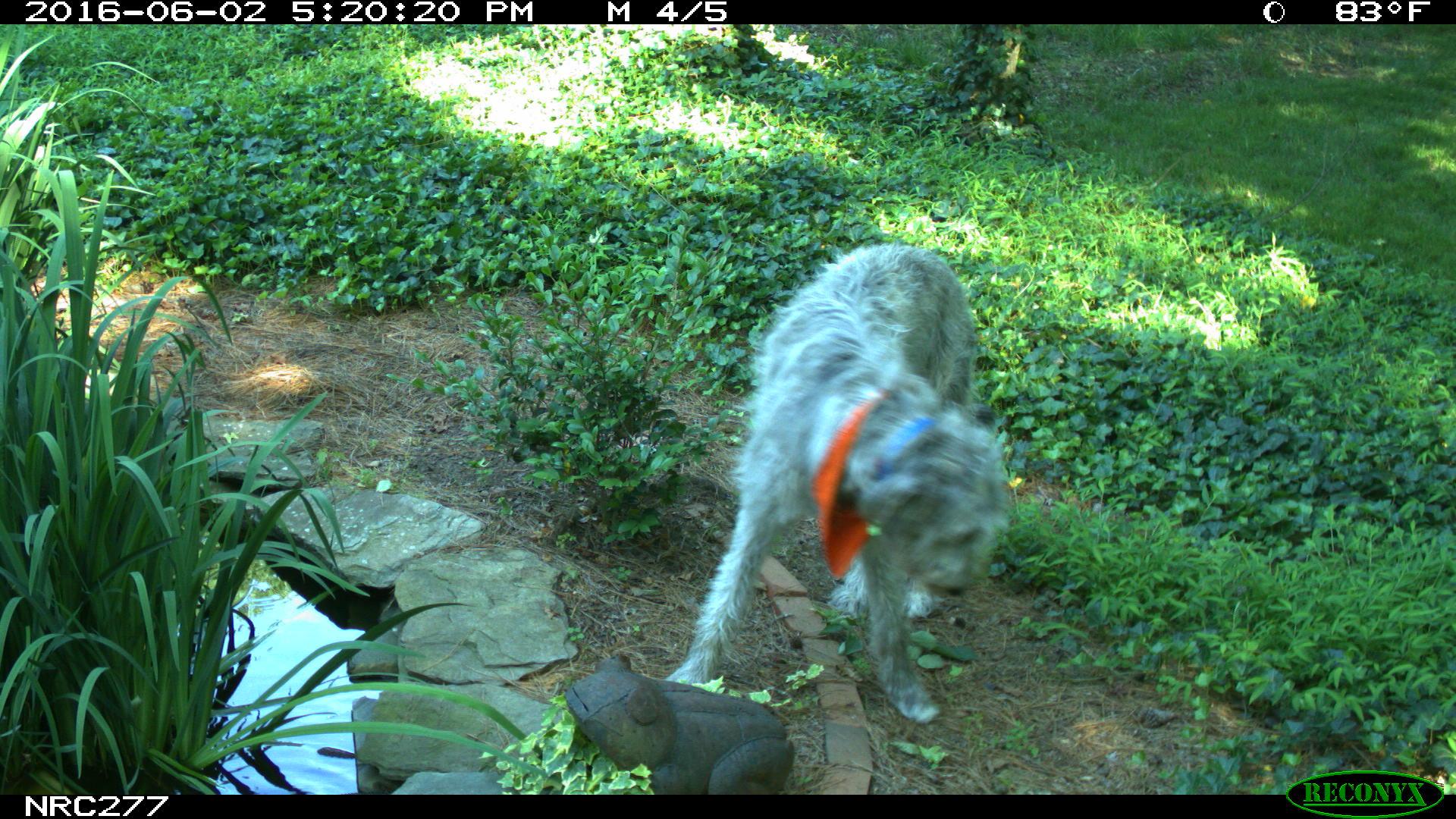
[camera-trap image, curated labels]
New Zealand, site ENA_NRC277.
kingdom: Animalia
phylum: Chordata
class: Mammalia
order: Carnivora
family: Canidae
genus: Canis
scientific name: Canis familiaris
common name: domestic dog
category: dog